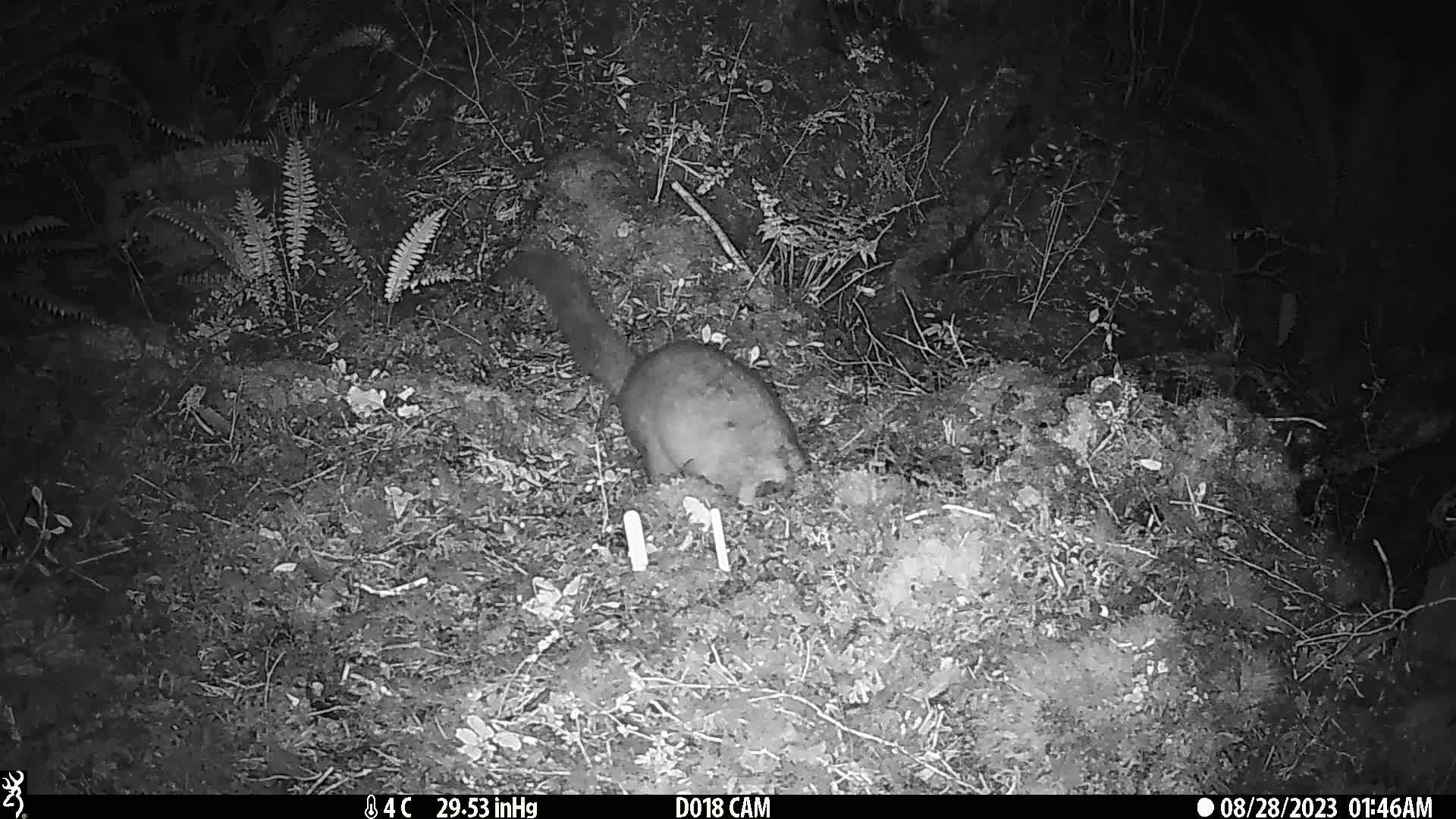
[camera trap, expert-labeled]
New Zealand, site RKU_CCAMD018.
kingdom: Animalia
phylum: Chordata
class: Mammalia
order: Diprotodontia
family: Phalangeridae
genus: Trichosurus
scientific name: Trichosurus vulpecula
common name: common brushtail possum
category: possum